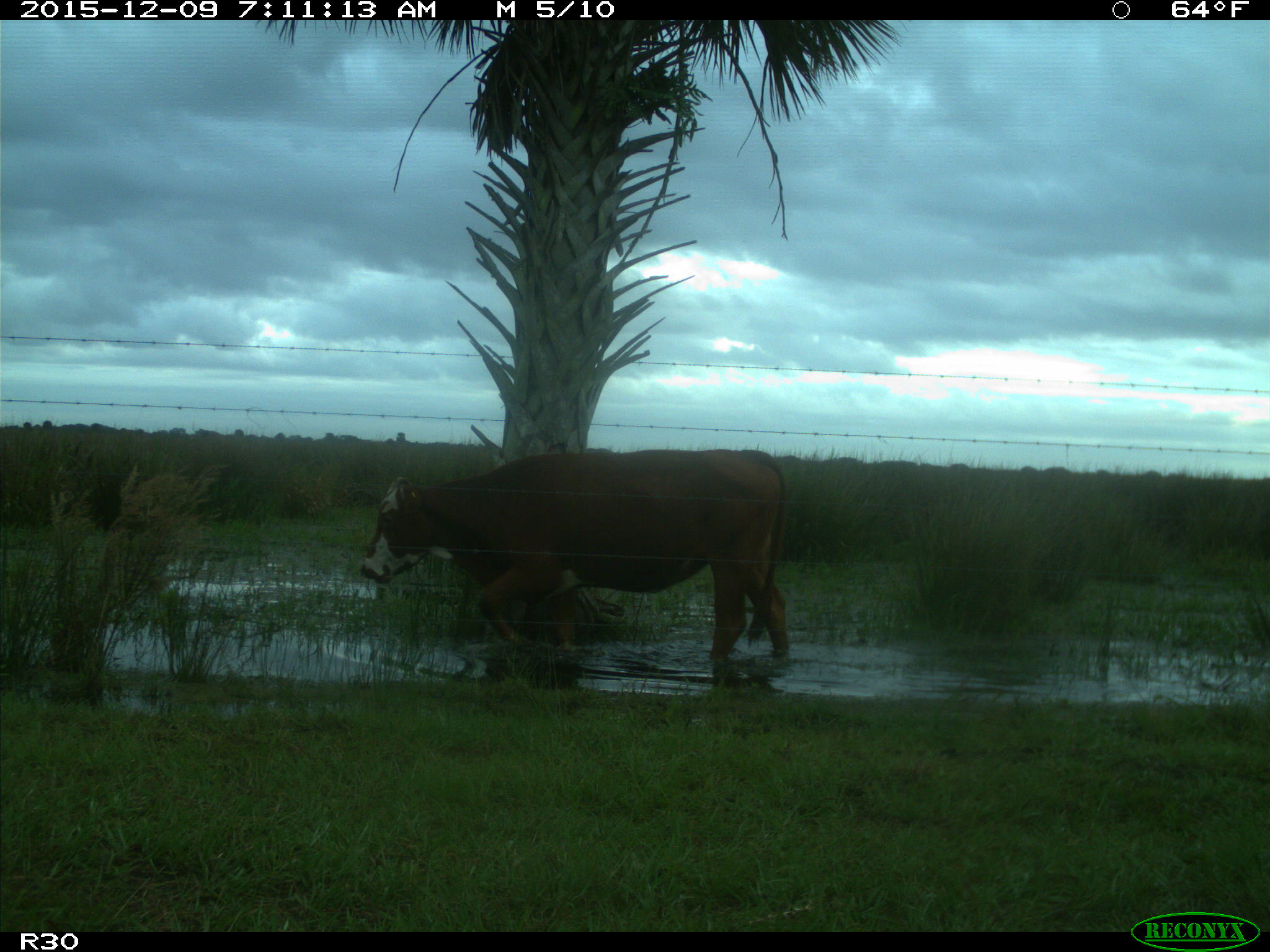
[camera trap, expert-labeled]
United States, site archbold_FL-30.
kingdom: Animalia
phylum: Chordata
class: Mammalia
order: Artiodactyla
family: Bovidae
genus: Bos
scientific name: Bos taurus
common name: domestic cow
Bos taurus (domestic cow).